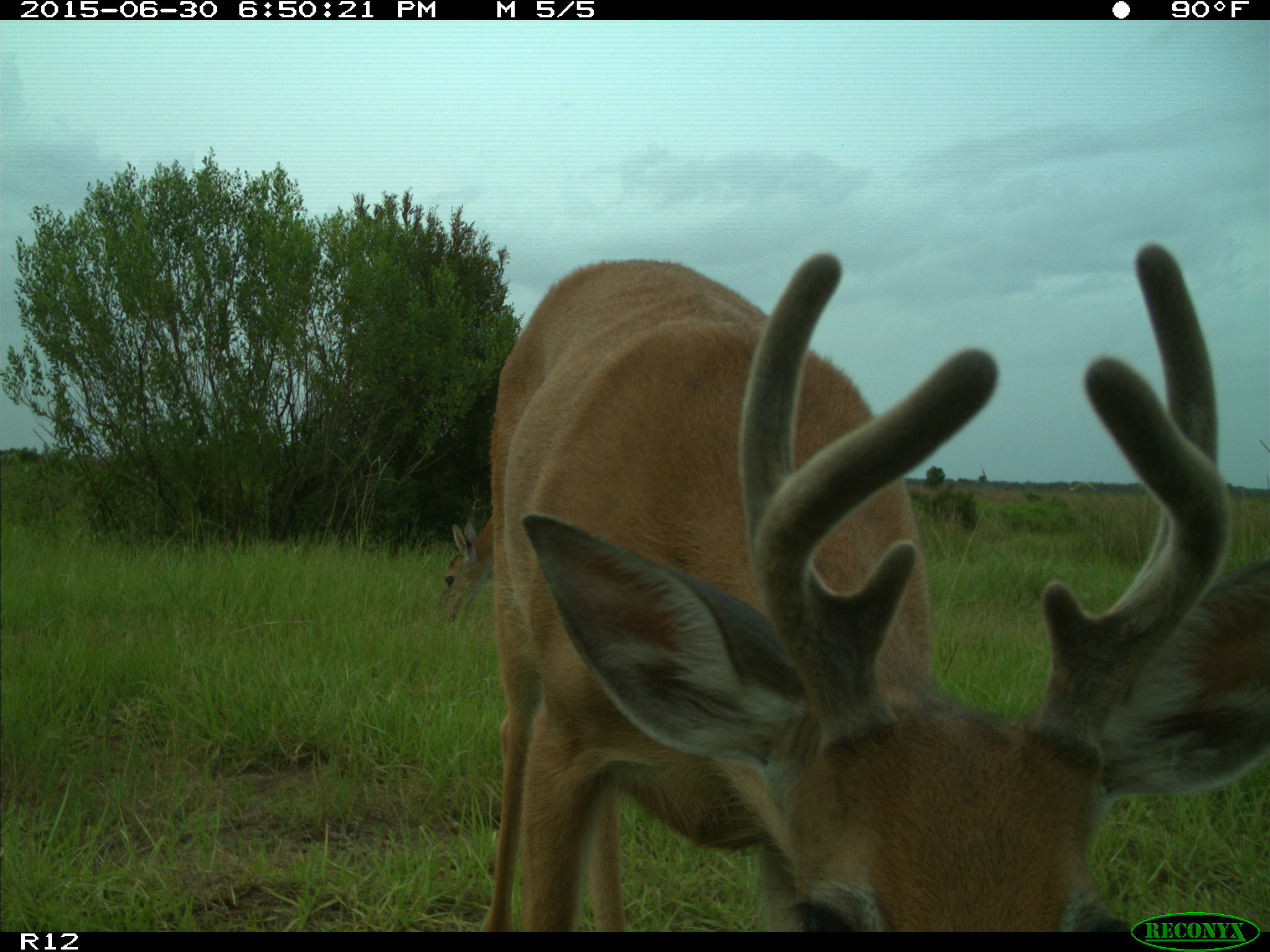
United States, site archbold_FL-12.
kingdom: Animalia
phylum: Chordata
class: Mammalia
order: Artiodactyla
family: Cervidae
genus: Odocoileus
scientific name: Odocoileus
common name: deer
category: unidentified deer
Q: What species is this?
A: Unidentified deer (deer) (Odocoileus).